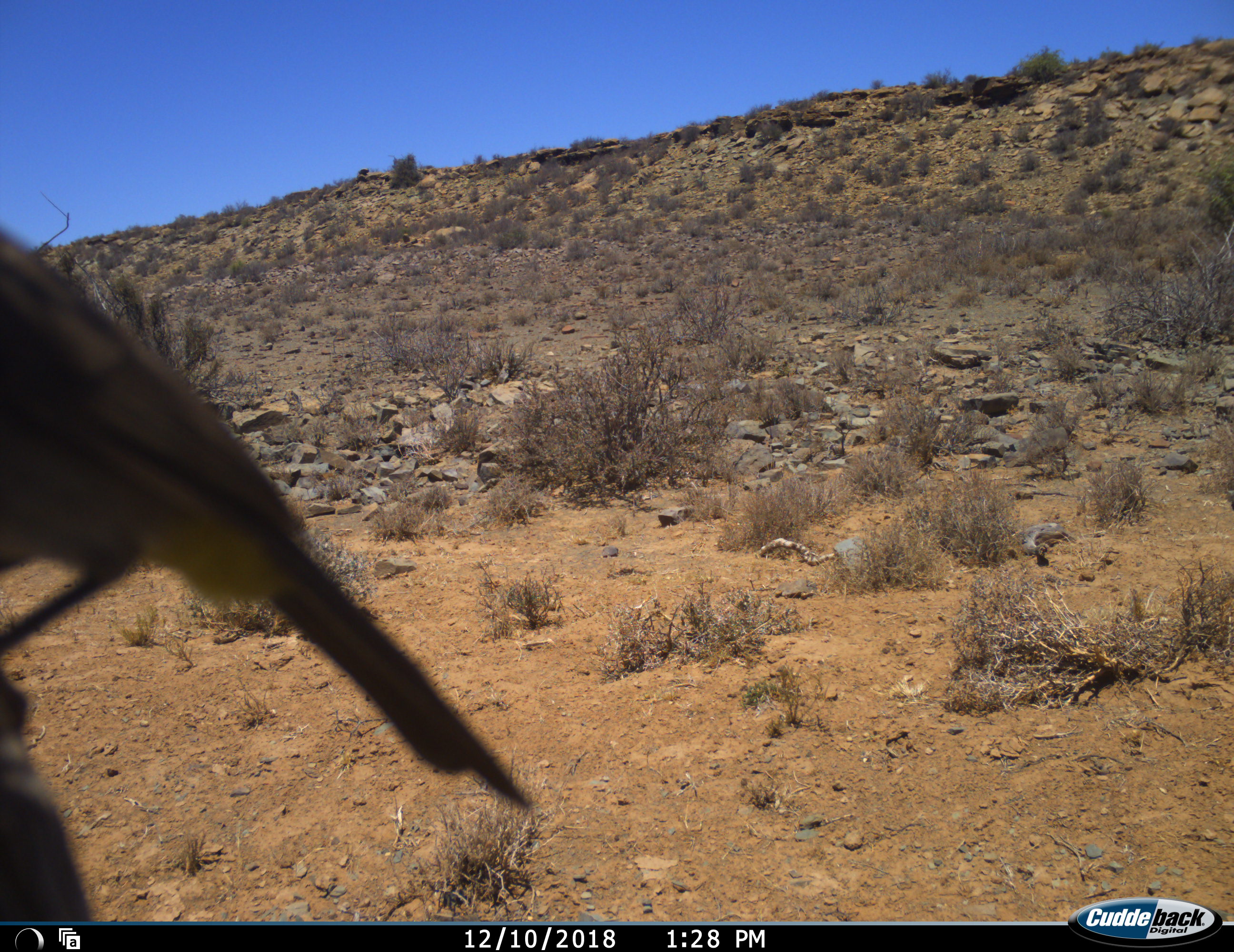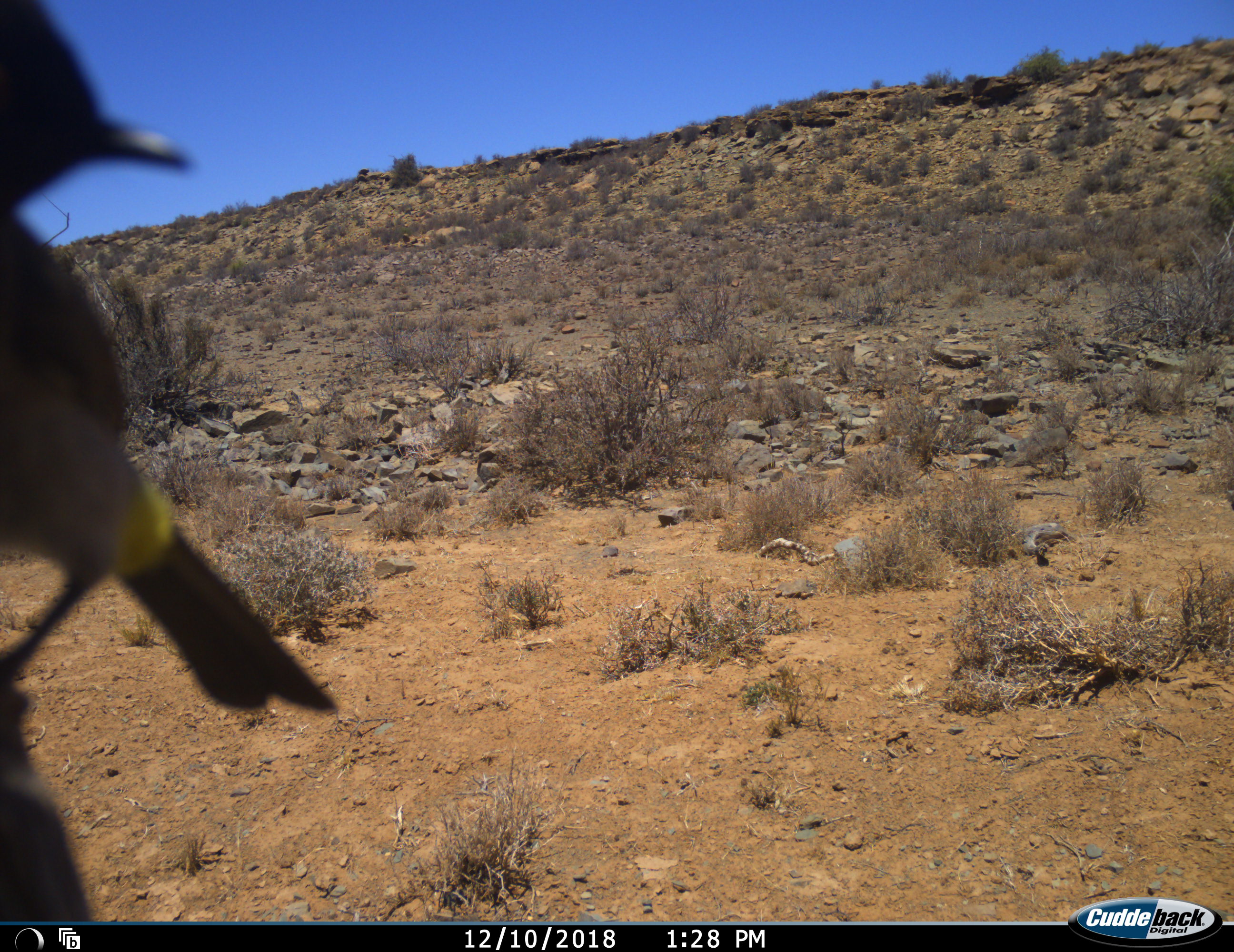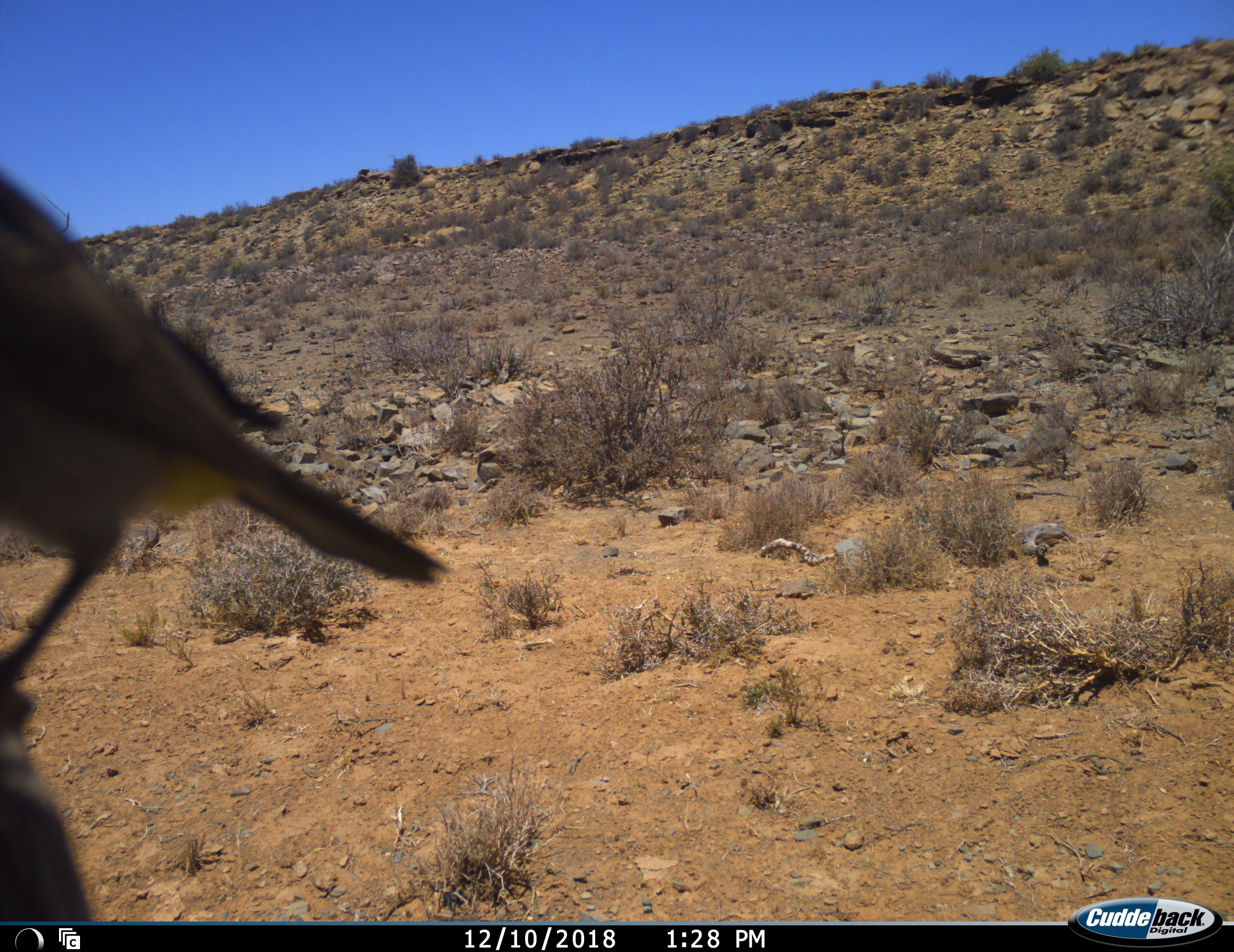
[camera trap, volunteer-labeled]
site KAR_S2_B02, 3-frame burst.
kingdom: Animalia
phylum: Chordata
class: Aves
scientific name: Aves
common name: bird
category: birdother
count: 1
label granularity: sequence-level